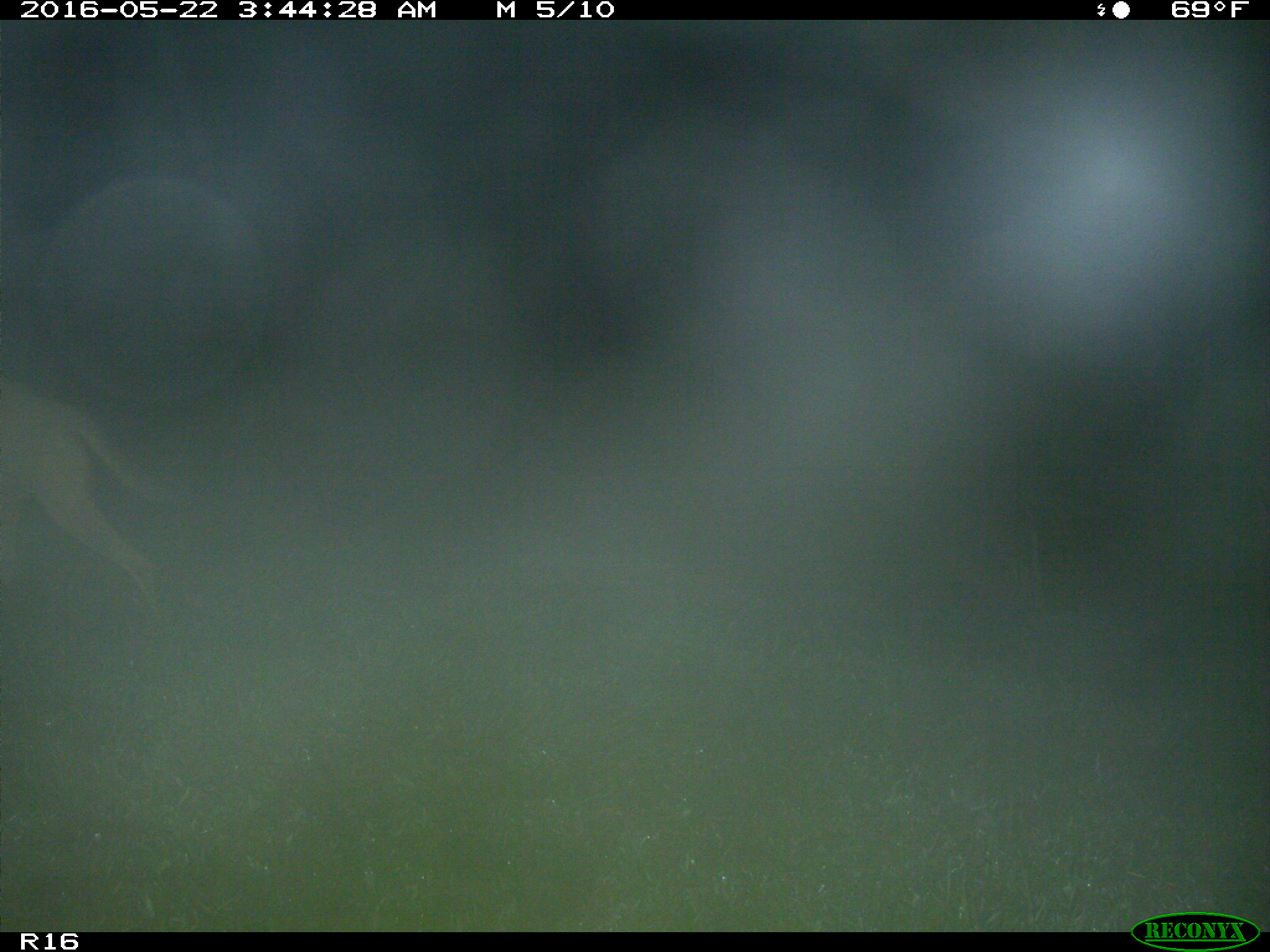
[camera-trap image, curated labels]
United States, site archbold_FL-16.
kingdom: Animalia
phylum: Chordata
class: Mammalia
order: Carnivora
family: Canidae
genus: Canis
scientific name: Canis latrans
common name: coyote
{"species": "Canis latrans (coyote)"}